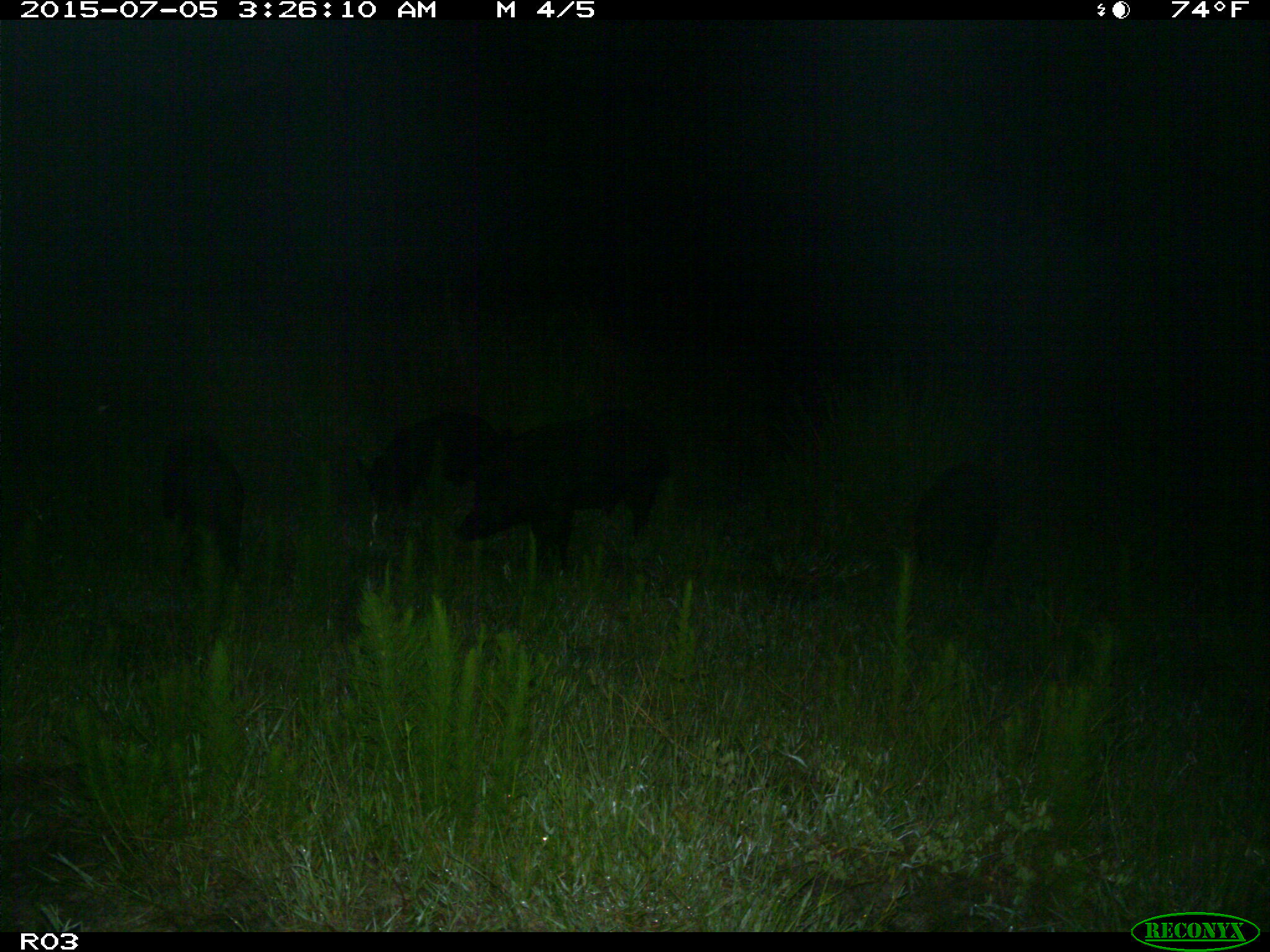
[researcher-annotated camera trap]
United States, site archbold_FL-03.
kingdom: Animalia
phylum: Chordata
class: Mammalia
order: Artiodactyla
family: Suidae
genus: Sus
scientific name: Sus scrofa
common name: wild boar